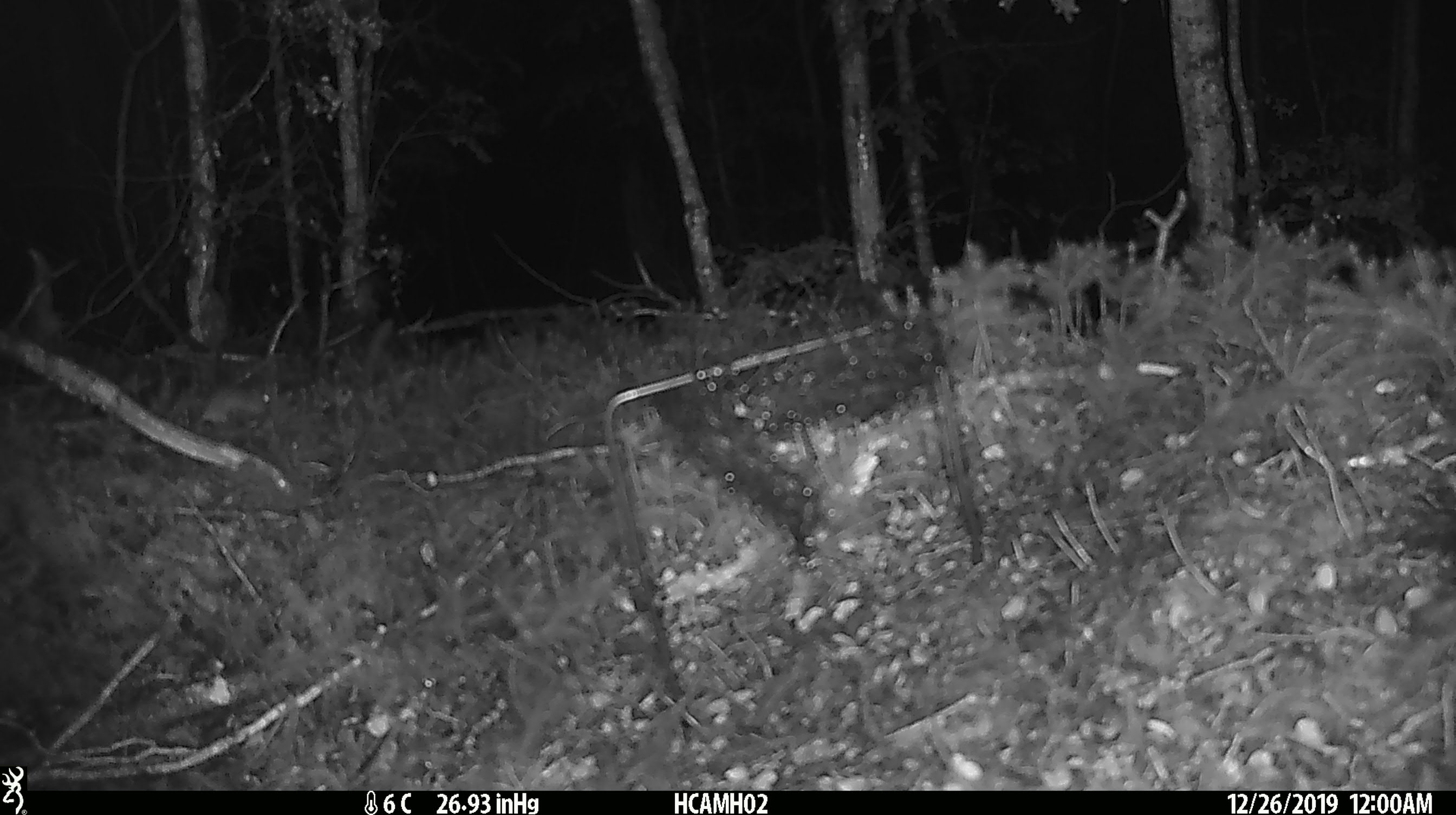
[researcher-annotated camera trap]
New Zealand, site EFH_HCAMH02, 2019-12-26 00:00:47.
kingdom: Animalia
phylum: Chordata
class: Mammalia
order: Rodentia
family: Muridae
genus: Mus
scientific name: Mus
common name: mouse